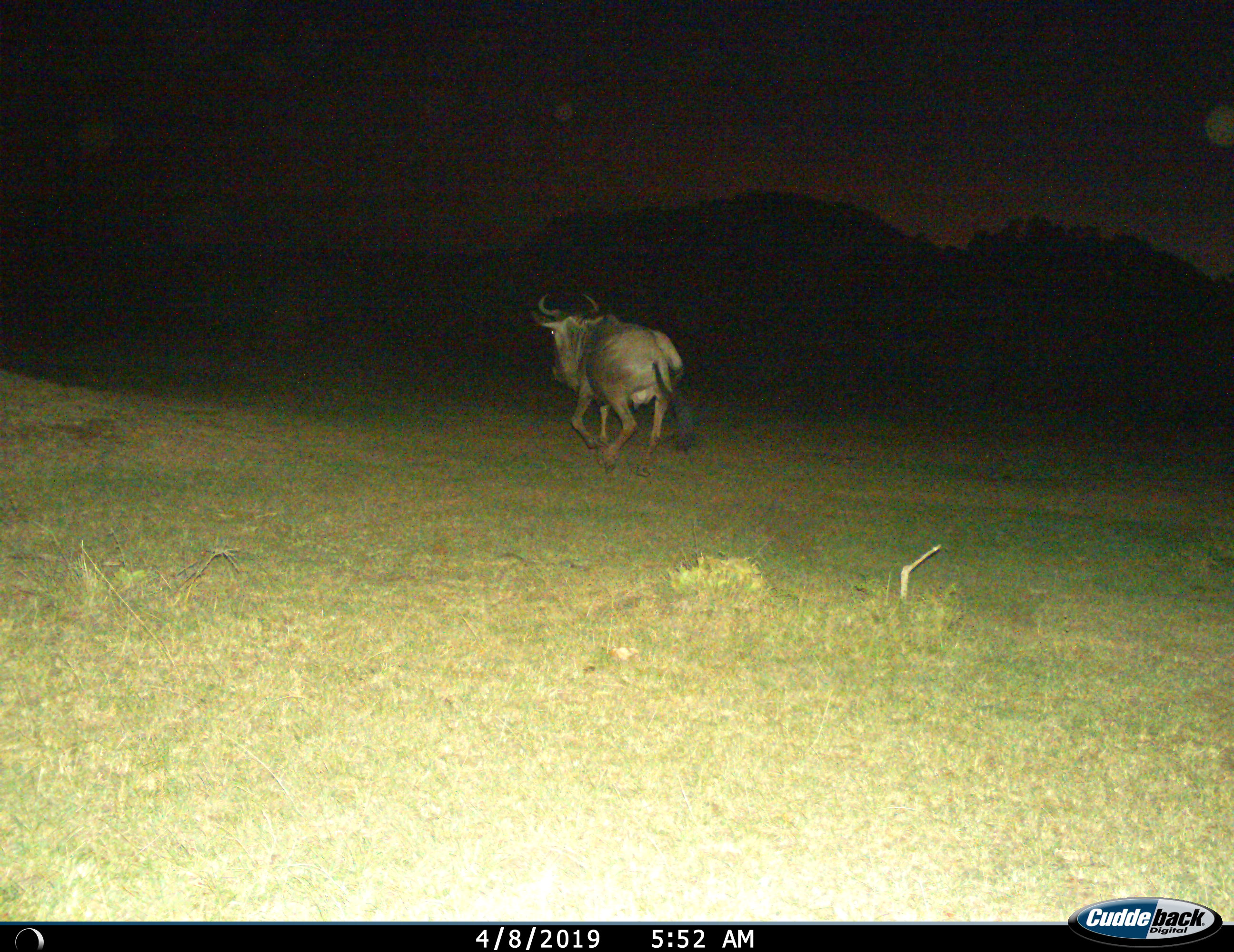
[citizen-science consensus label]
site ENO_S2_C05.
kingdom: Animalia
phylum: Chordata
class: Mammalia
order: Artiodactyla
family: Bovidae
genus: Connochaetes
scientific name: Connochaetes taurinus taurinus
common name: blue wildebeest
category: wildebeestblue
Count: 1.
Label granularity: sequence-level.